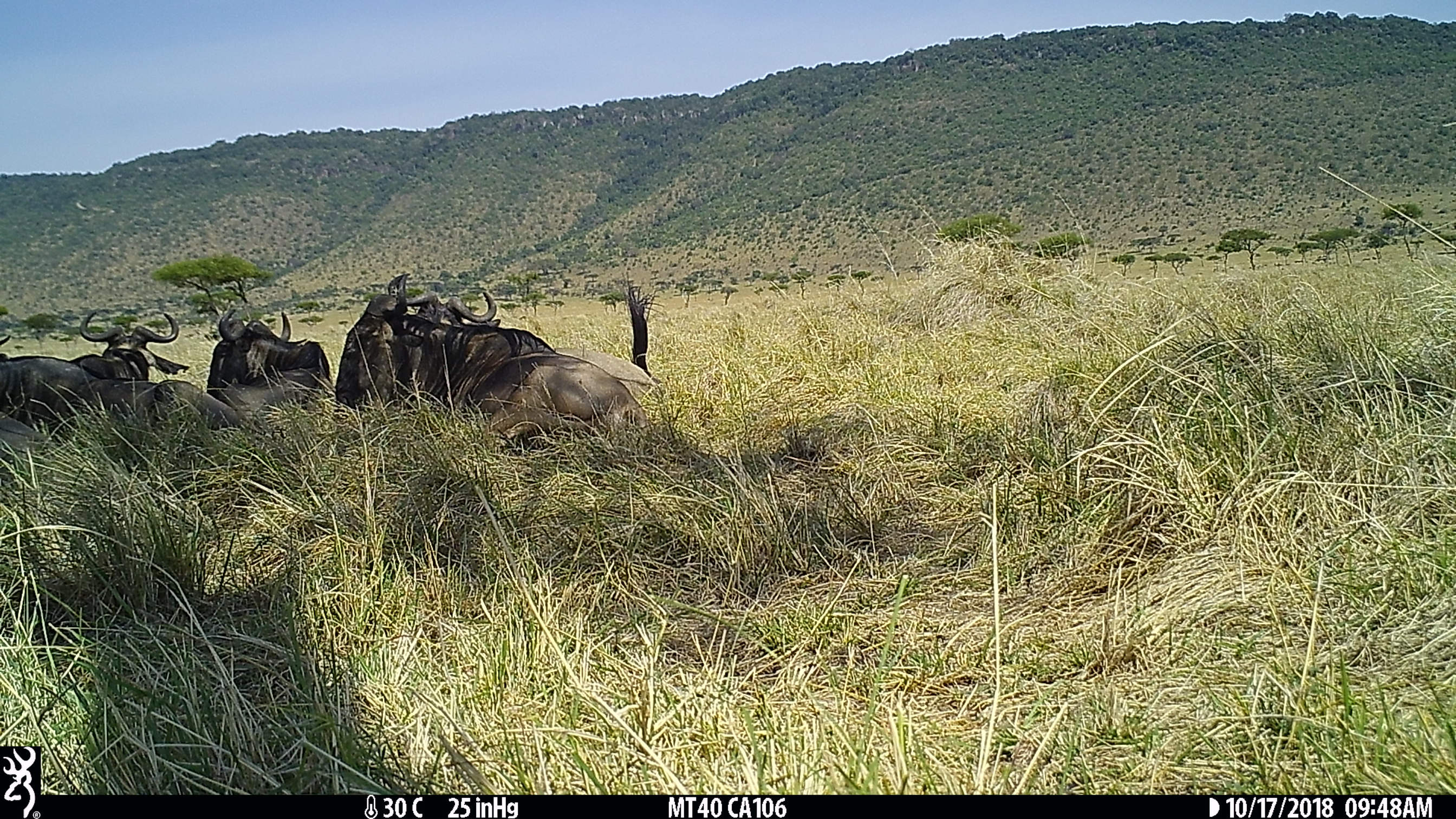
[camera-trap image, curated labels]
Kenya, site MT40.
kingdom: Animalia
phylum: Chordata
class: Mammalia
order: Artiodactyla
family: Bovidae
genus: Connochaetes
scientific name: Connochaetes taurinus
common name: blue wildebeest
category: wildebeest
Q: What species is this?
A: Wildebeest (blue wildebeest) (Connochaetes taurinus).